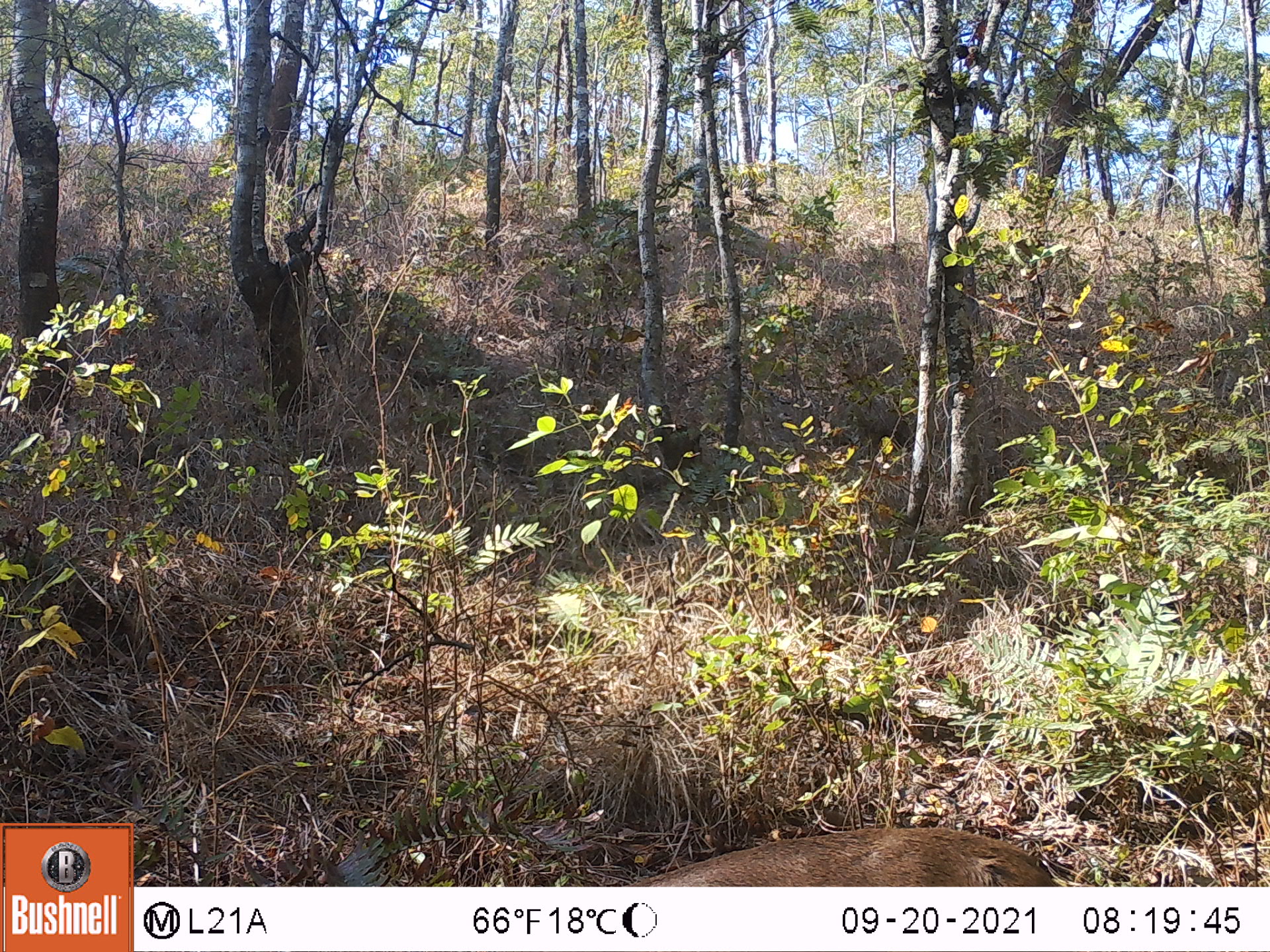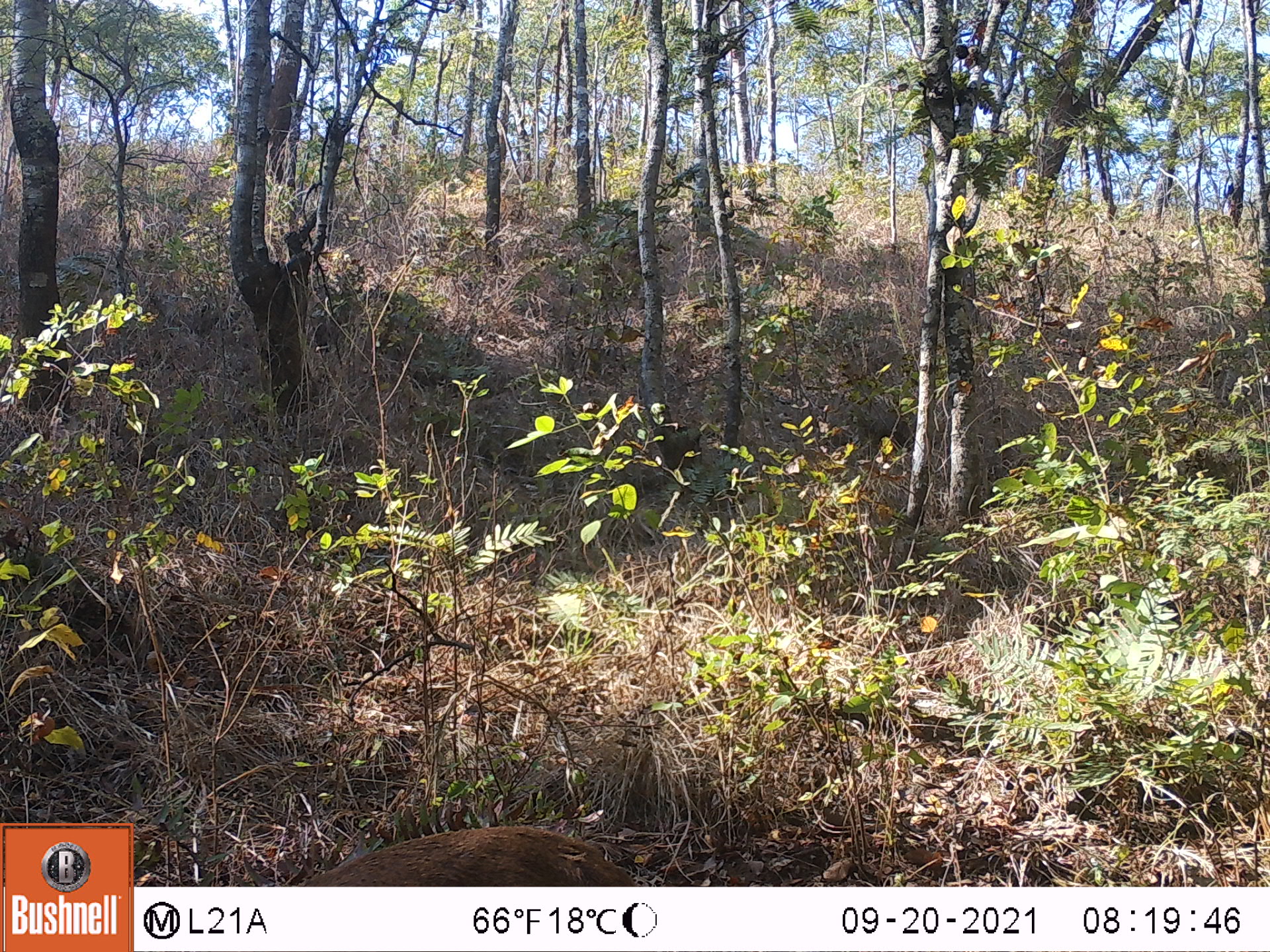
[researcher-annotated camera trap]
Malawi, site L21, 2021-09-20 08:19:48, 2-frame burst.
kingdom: Animalia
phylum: Chordata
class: Mammalia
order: Artiodactyla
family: Bovidae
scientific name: Antilopinae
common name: small antelope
Small antelope (Antilopinae), count 1.